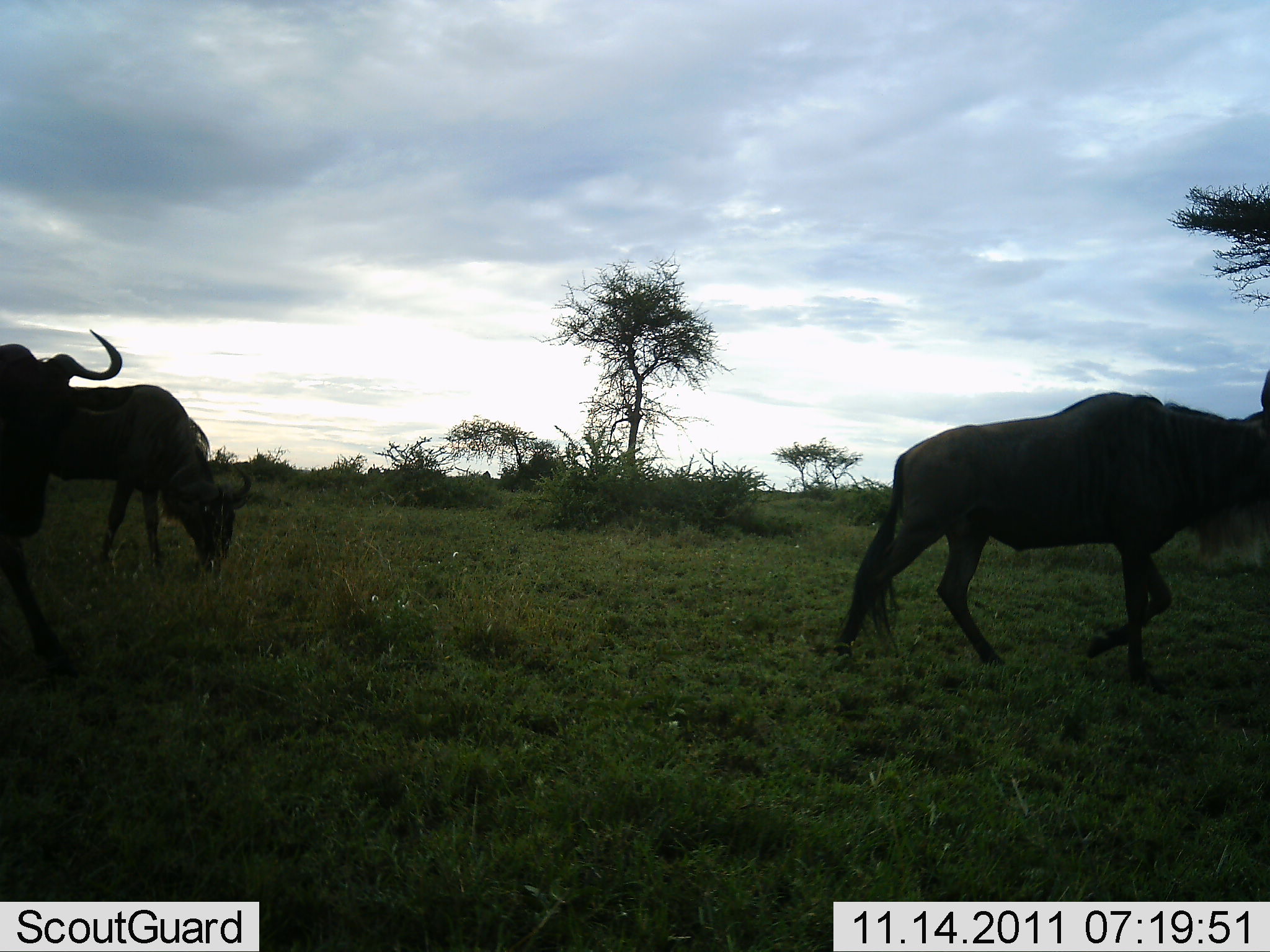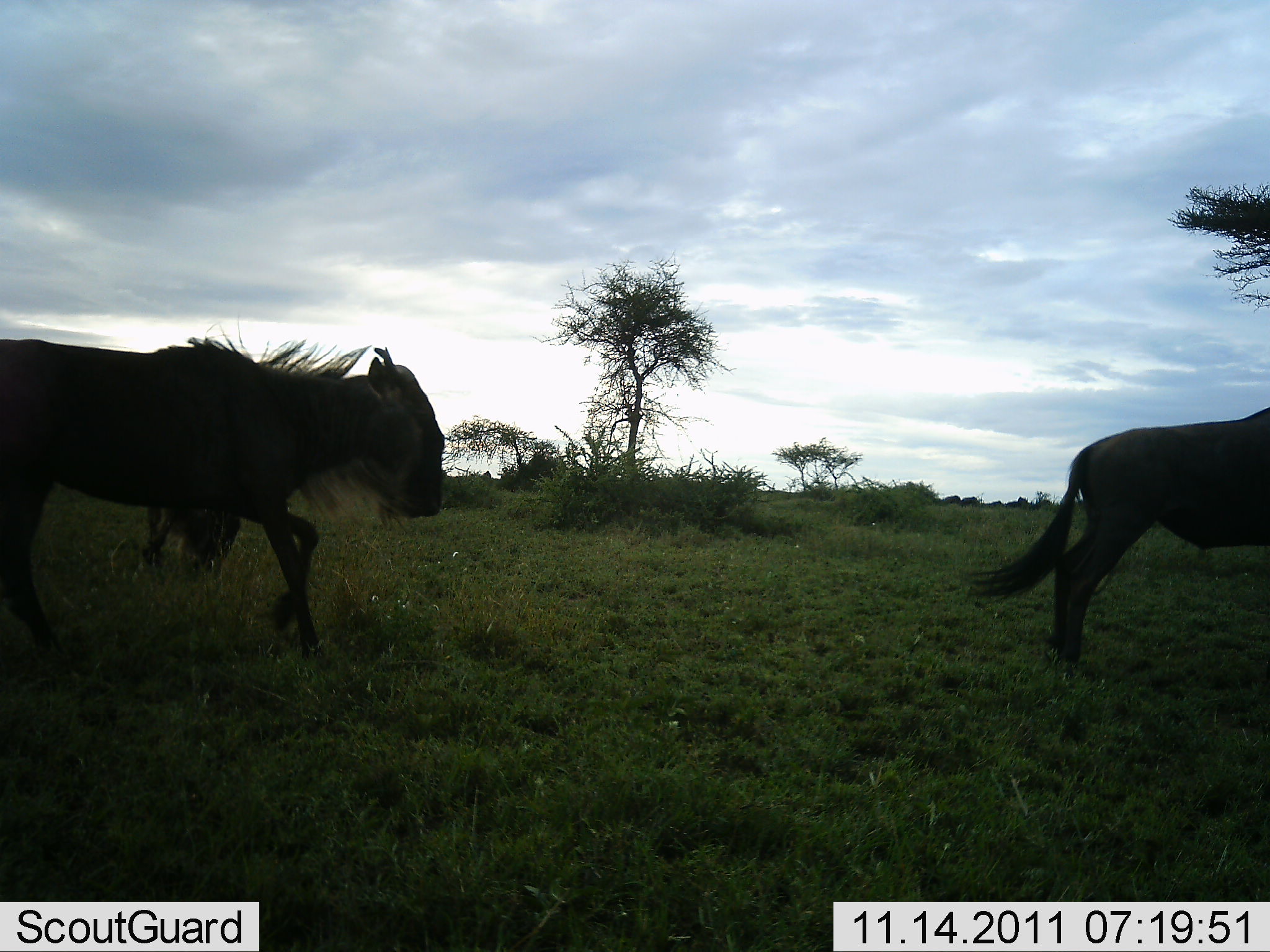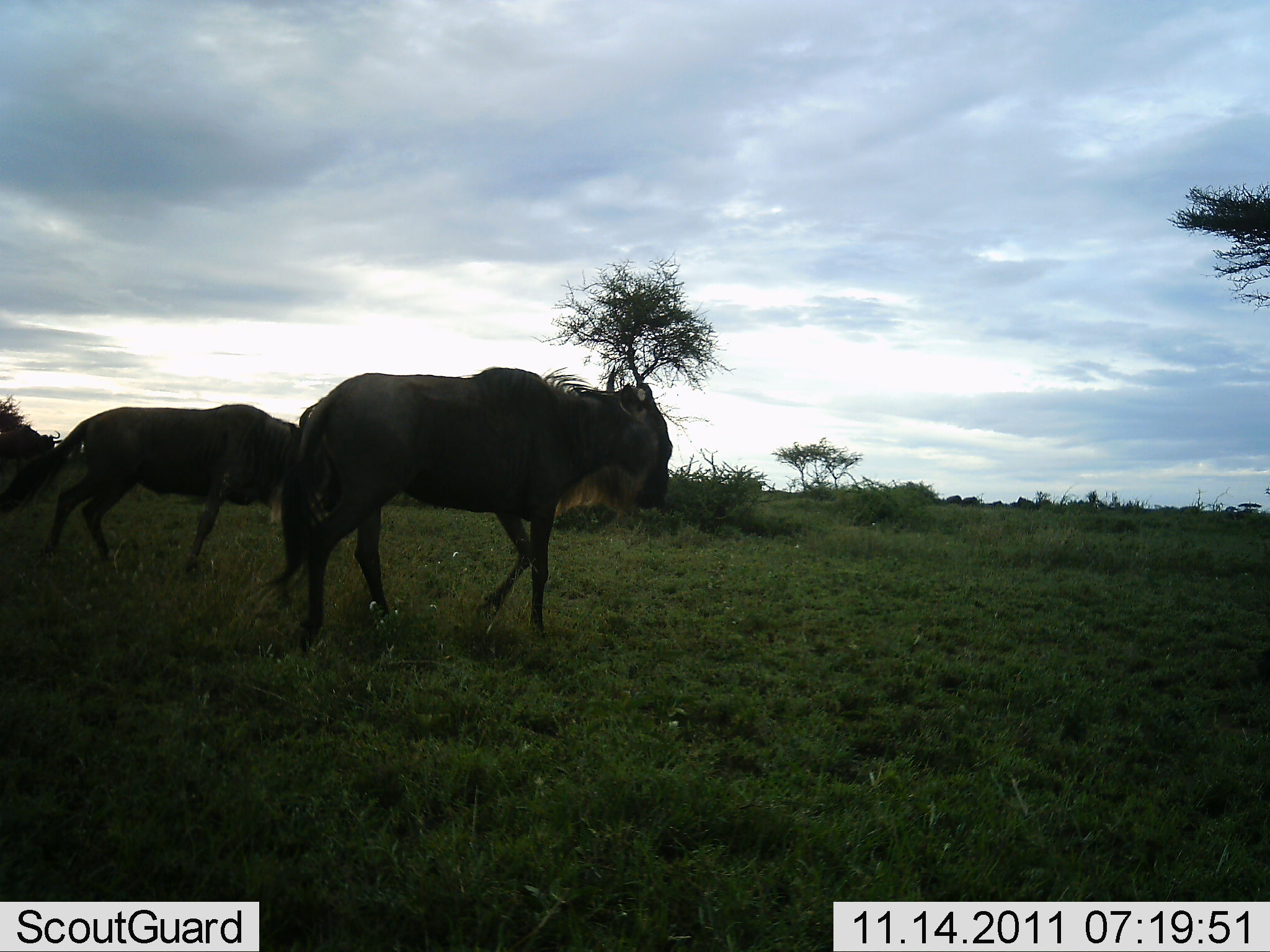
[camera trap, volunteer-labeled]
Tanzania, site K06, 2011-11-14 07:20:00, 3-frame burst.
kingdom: Animalia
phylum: Chordata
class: Mammalia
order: Artiodactyla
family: Bovidae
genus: Connochaetes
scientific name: Connochaetes taurinus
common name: blue wildebeest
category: wildebeest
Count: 3.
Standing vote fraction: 0%.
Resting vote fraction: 0%.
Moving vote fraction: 100%.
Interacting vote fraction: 0%.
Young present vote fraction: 0%.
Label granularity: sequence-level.